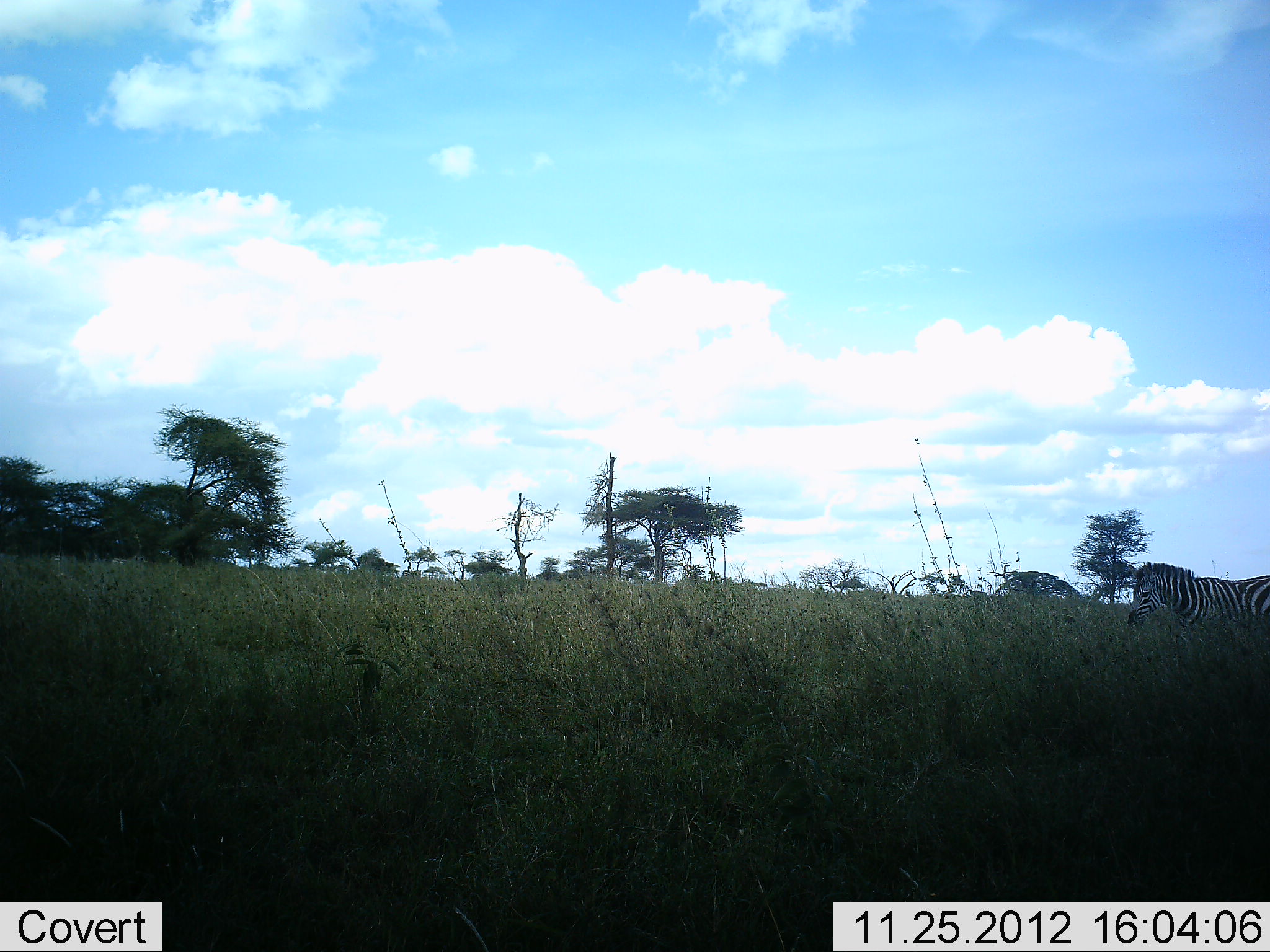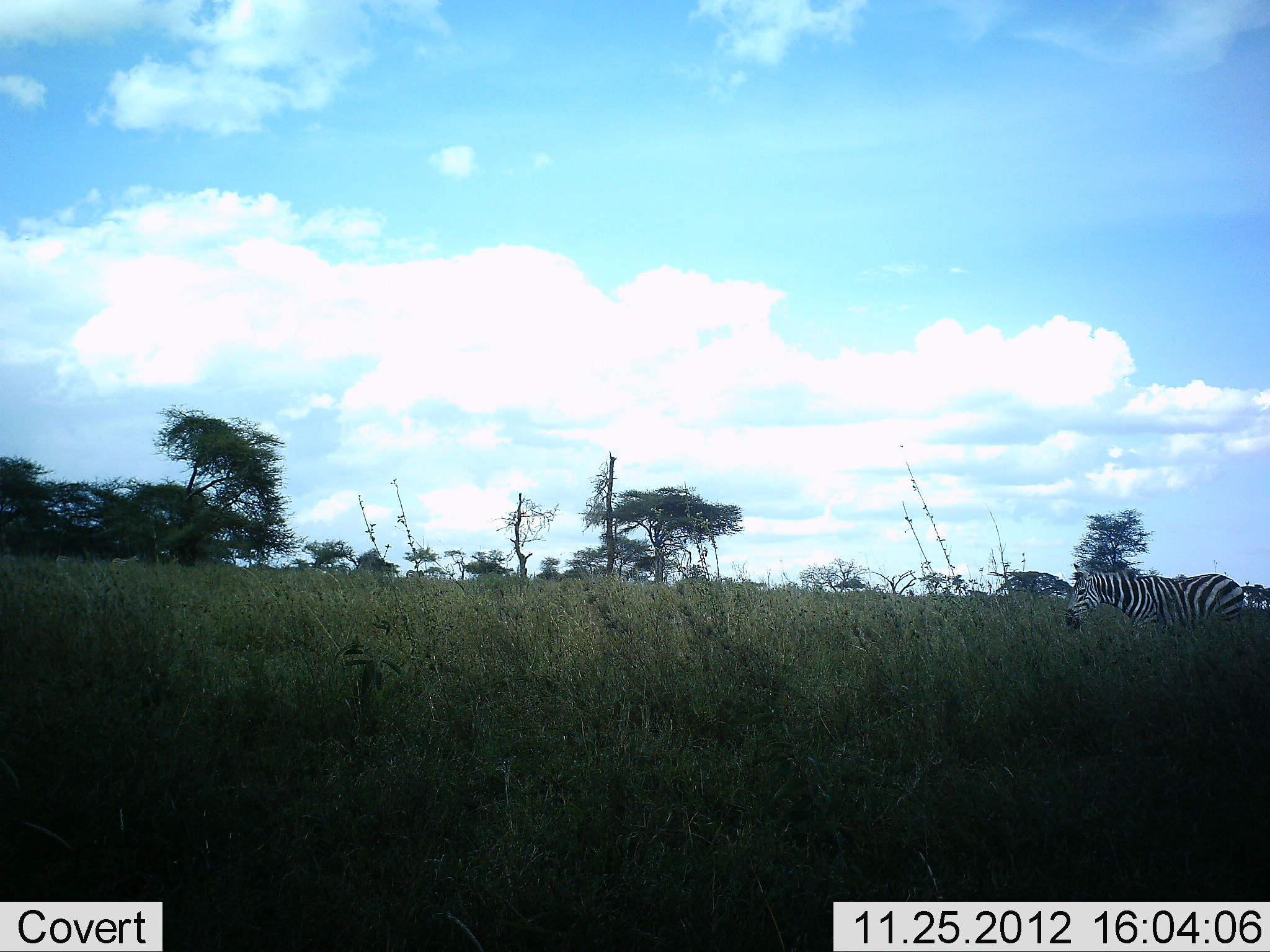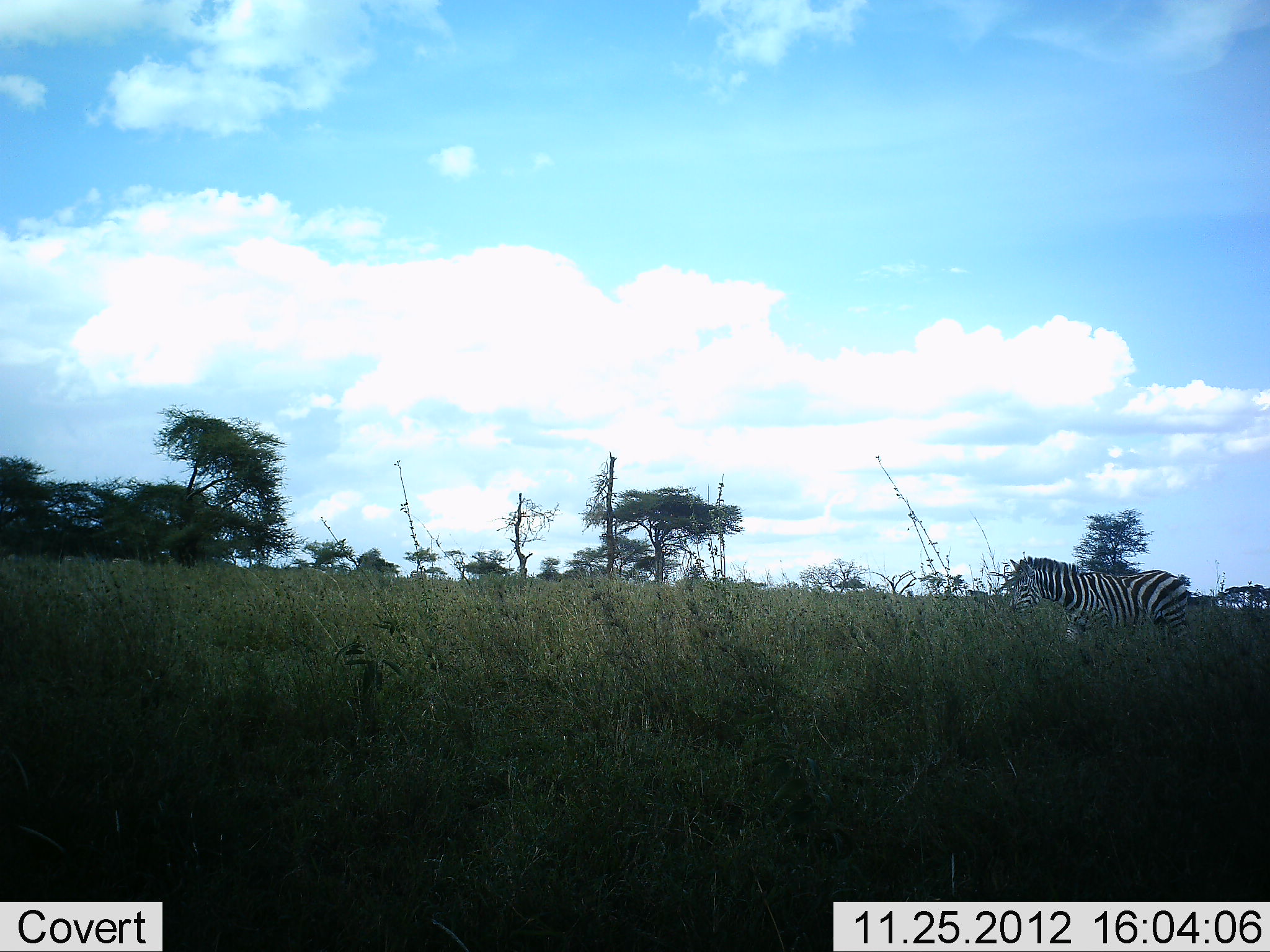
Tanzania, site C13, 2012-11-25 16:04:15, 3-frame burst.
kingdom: Animalia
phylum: Chordata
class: Mammalia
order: Perissodactyla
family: Equidae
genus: Equus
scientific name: Equus quagga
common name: plains zebra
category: zebra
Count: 1.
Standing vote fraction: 0%.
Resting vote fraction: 0%.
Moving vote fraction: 100%.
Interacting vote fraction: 0%.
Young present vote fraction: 0%.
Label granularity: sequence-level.